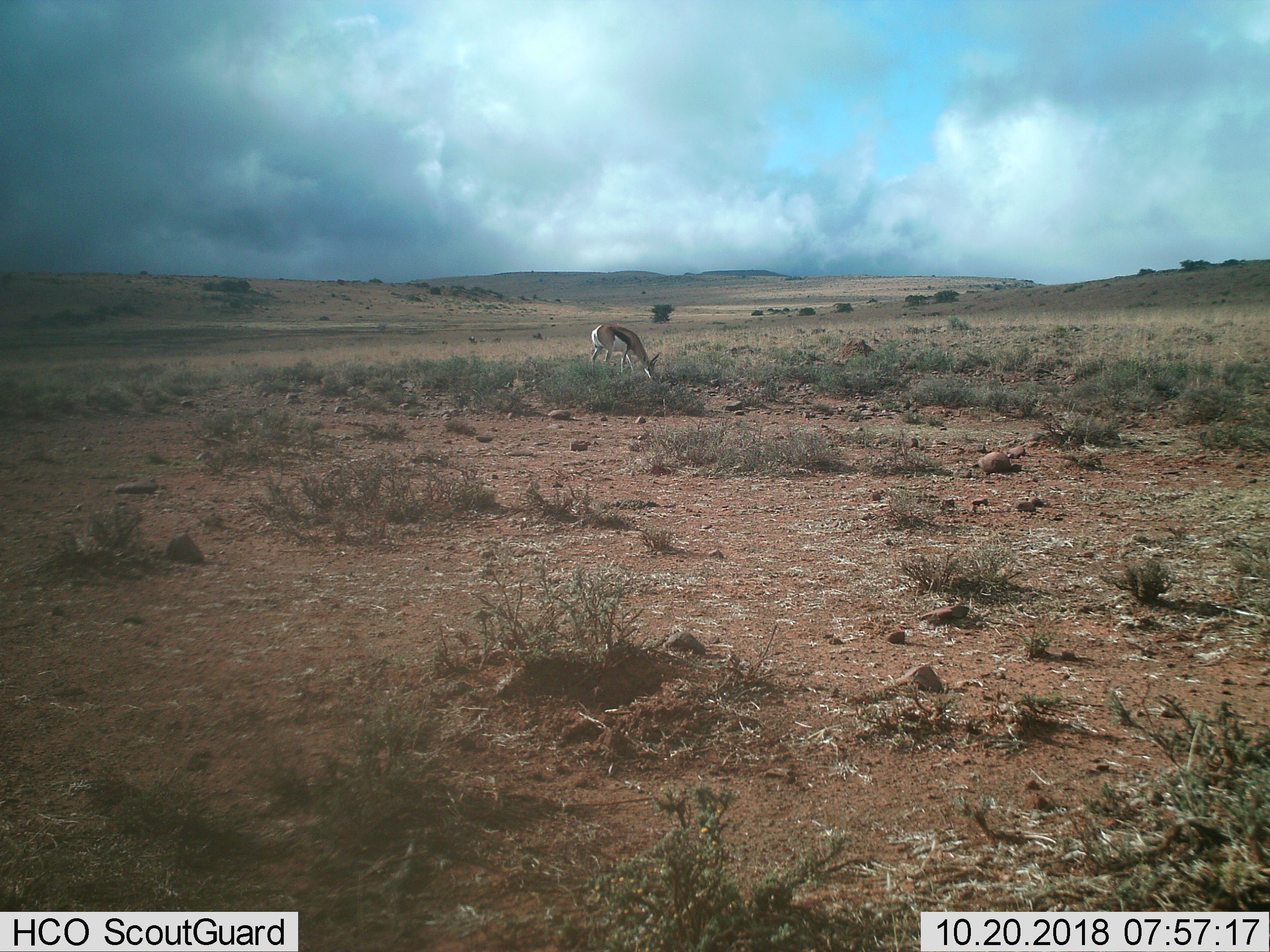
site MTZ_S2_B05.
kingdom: Animalia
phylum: Chordata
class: Mammalia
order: Artiodactyla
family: Bovidae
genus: Antidorcas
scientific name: Antidorcas marsupialis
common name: springbok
Springbok (Antidorcas marsupialis), count 1. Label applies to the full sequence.